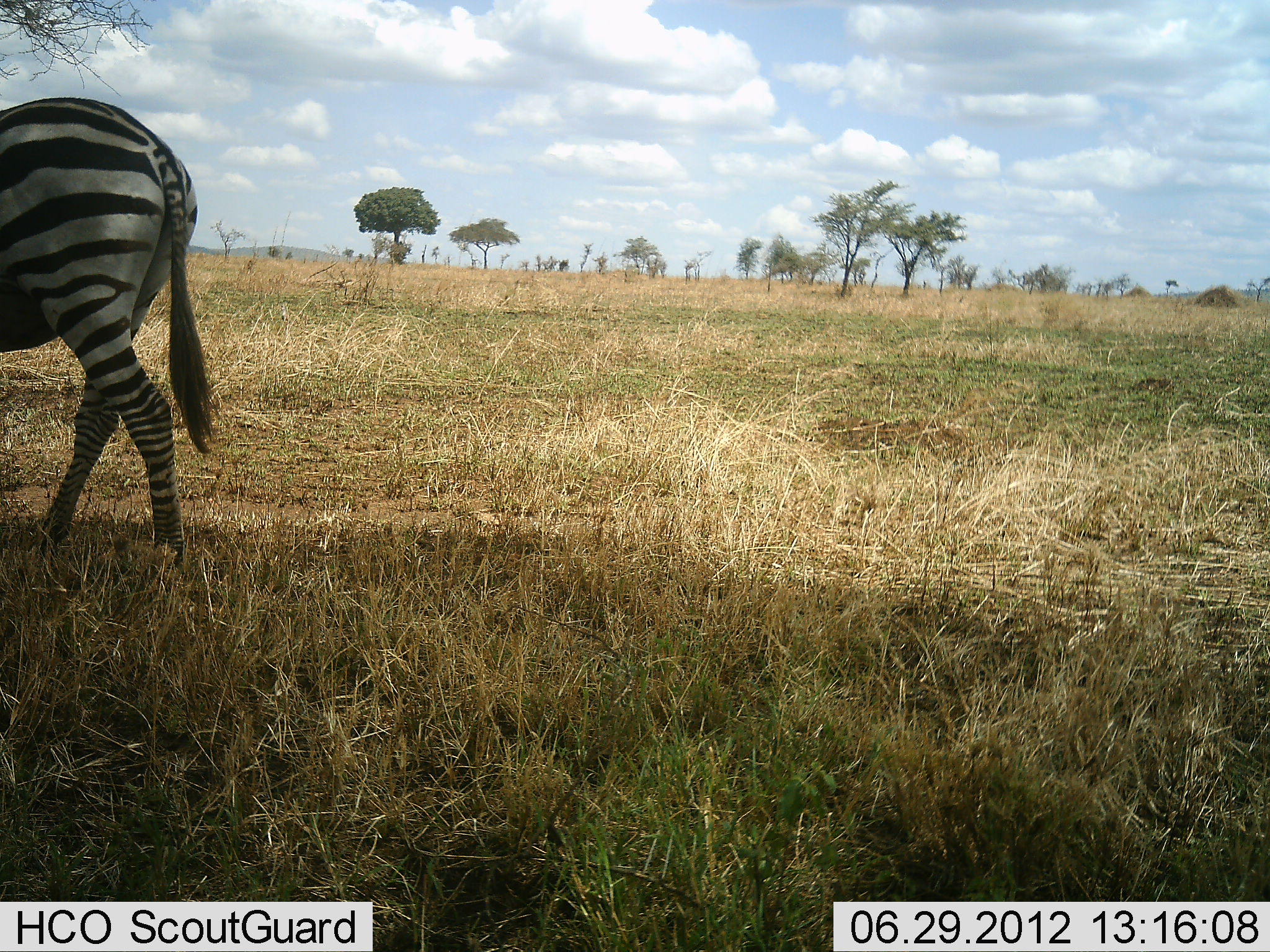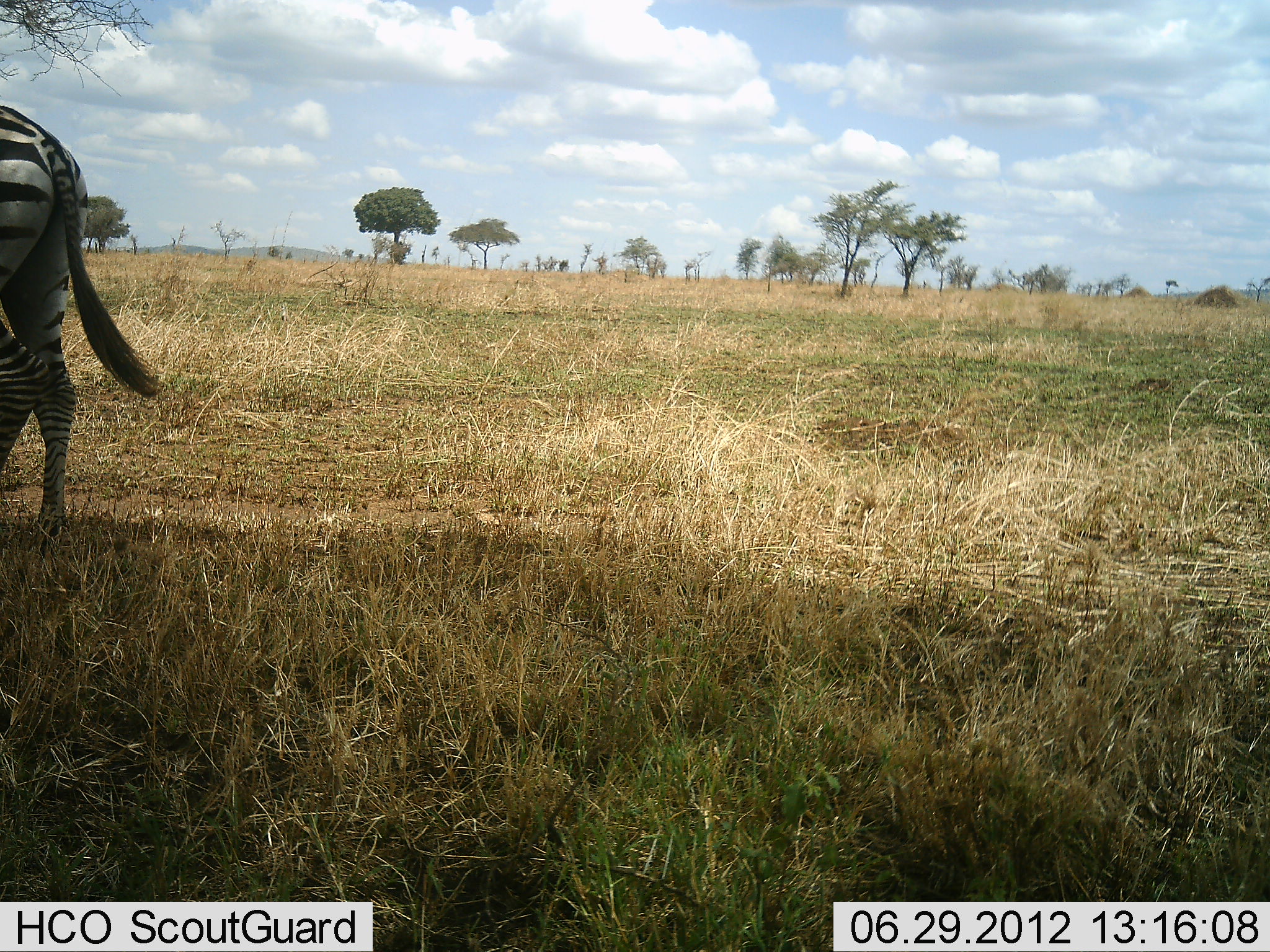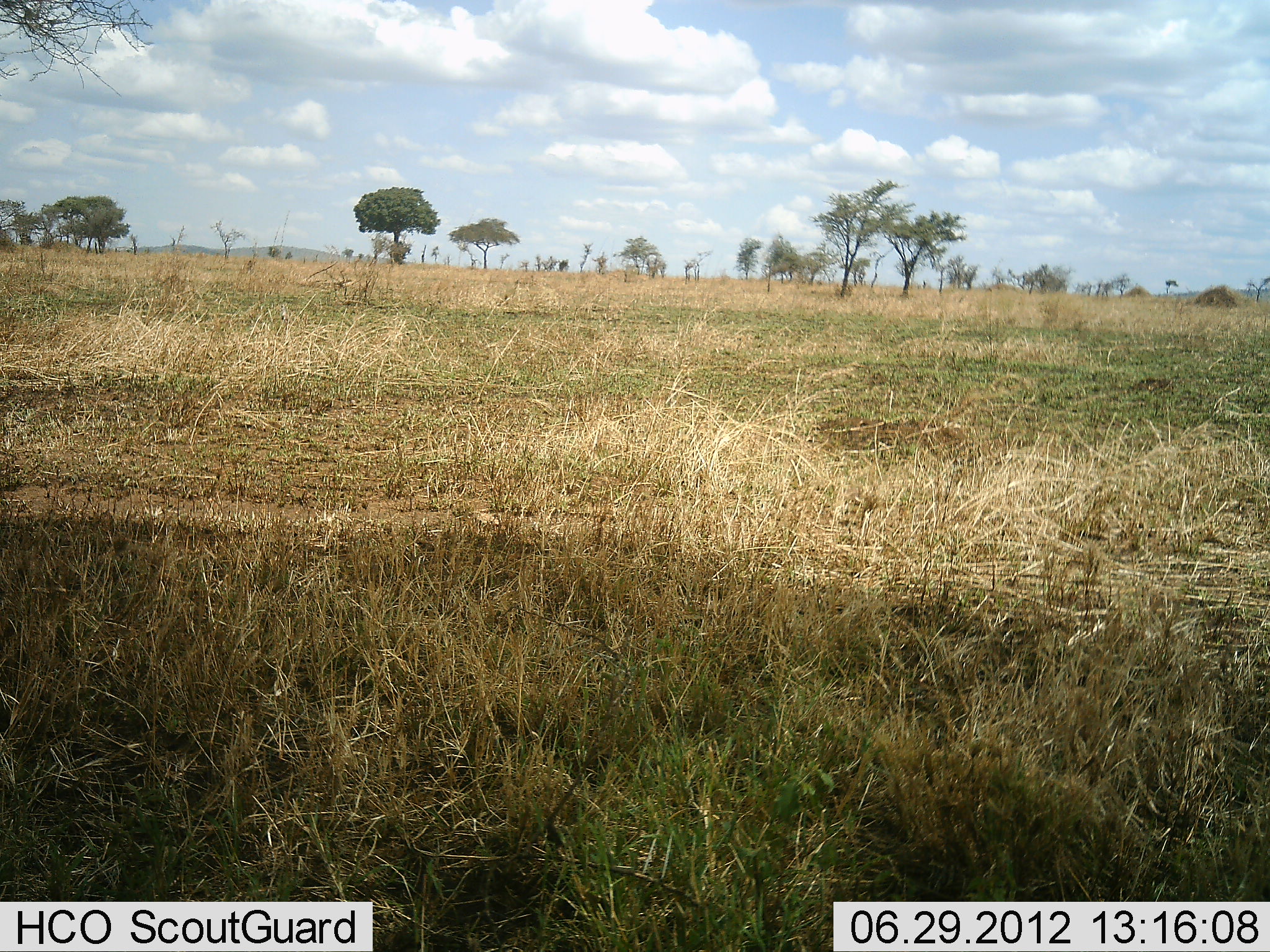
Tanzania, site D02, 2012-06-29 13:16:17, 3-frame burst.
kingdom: Animalia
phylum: Chordata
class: Mammalia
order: Perissodactyla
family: Equidae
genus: Equus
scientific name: Equus quagga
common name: plains zebra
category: zebra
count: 1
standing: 10%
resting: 0%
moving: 90%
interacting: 0%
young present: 0%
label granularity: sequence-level